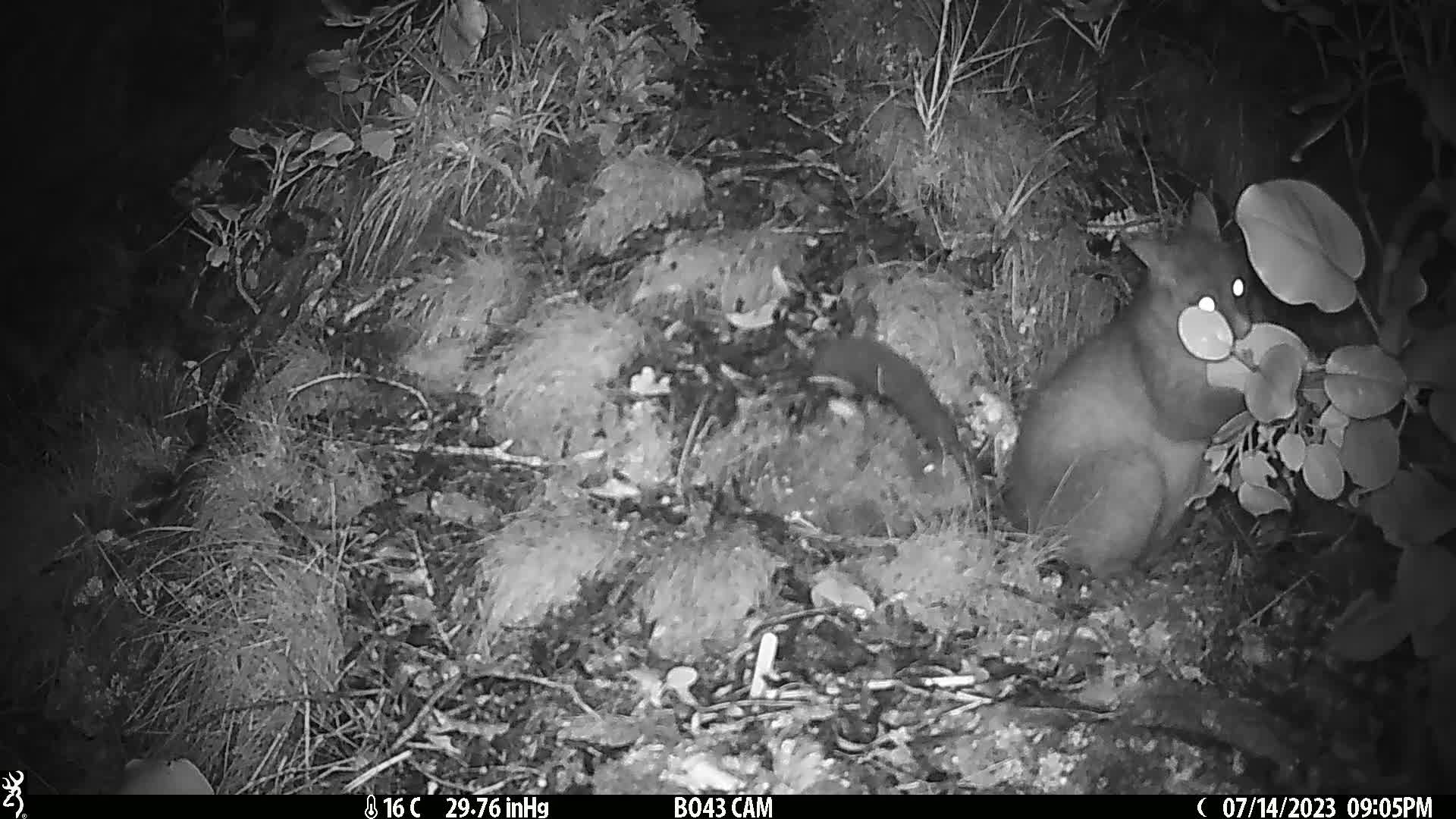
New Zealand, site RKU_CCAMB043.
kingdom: Animalia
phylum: Chordata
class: Mammalia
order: Diprotodontia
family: Phalangeridae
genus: Trichosurus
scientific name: Trichosurus vulpecula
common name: common brushtail possum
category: possum